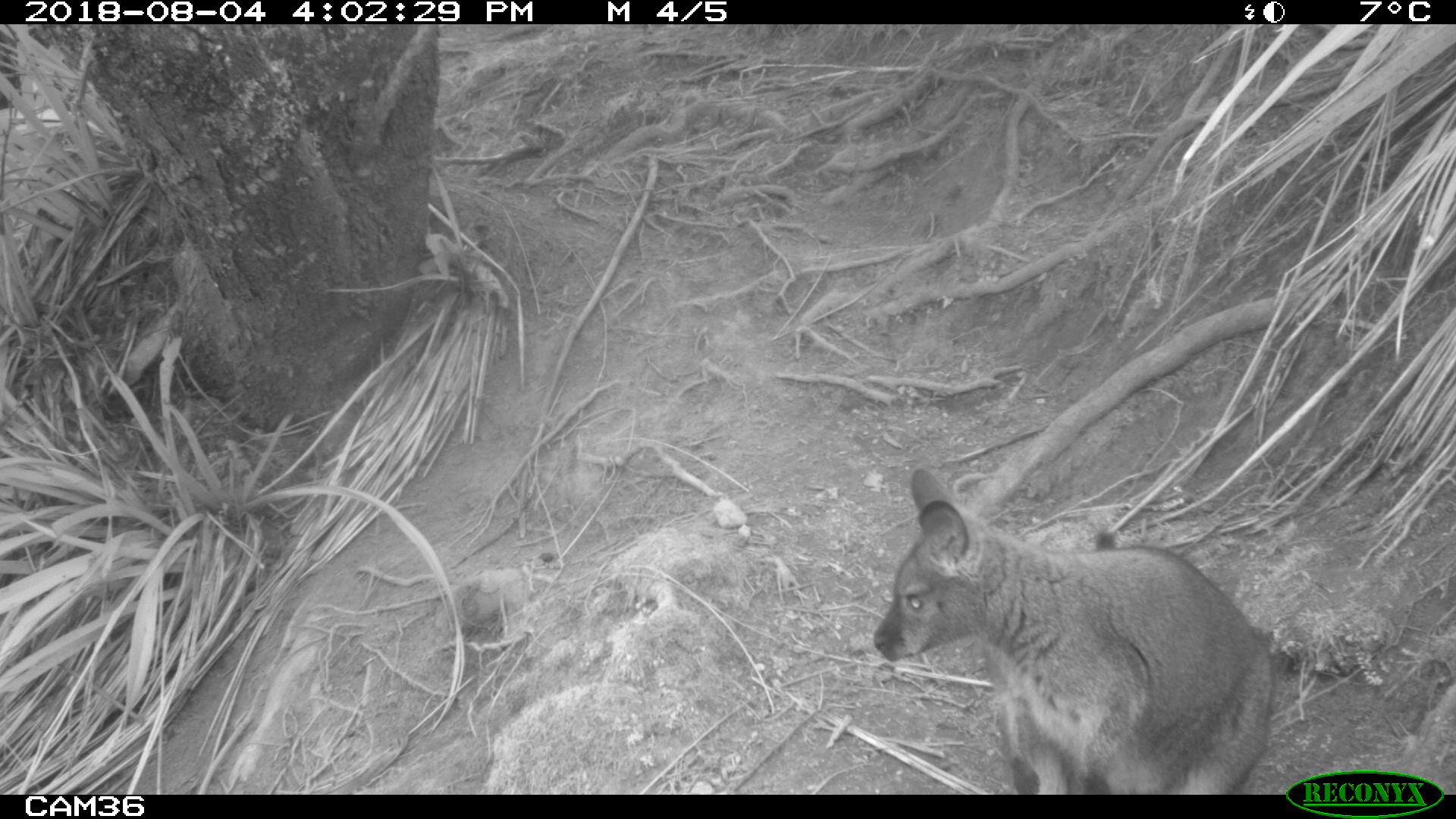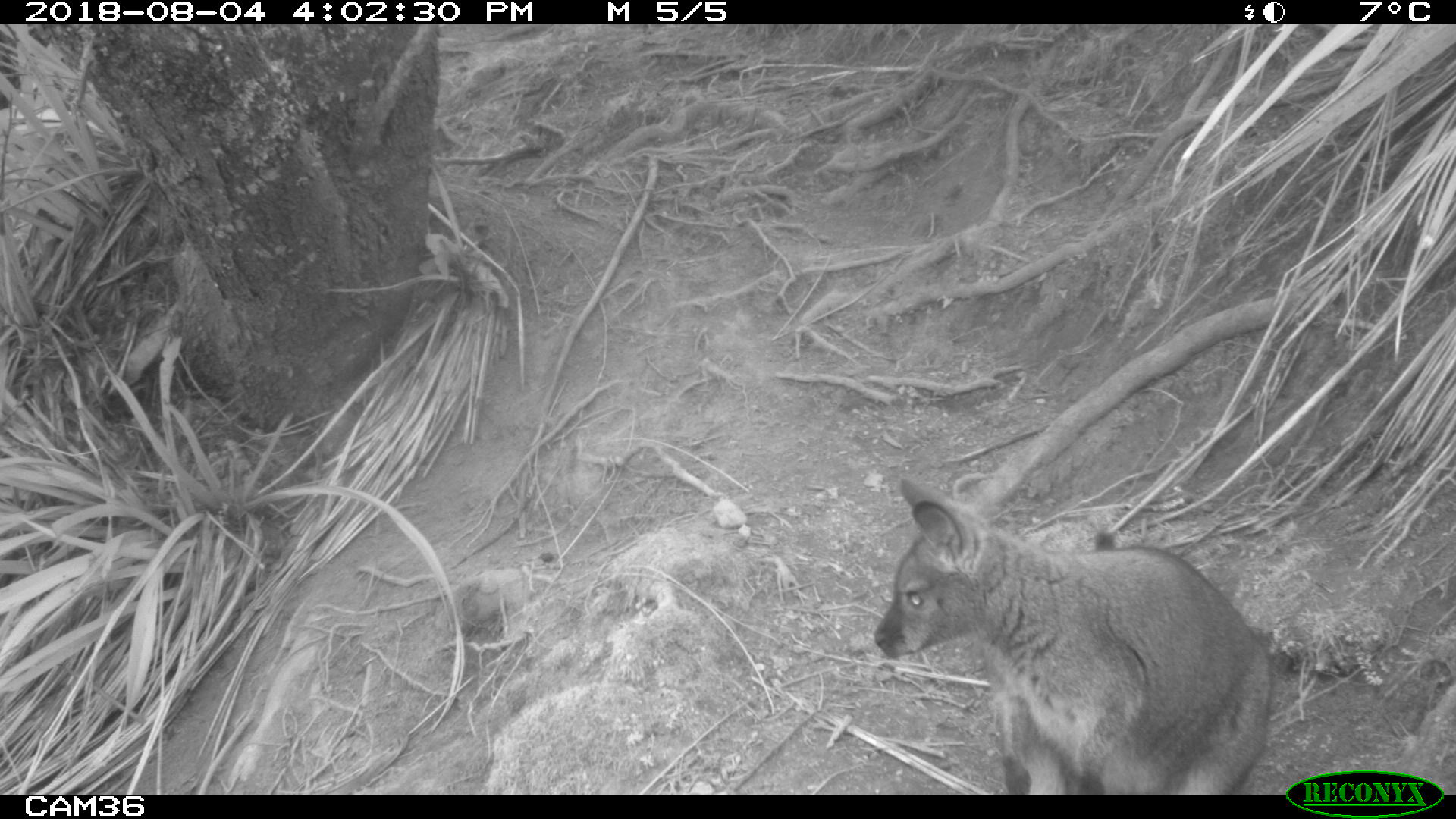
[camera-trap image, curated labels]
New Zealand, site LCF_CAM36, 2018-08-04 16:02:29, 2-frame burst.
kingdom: Animalia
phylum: Chordata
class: Mammalia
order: Diprotodontia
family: Macropodidae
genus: Notamacropus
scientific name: Notamacropus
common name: wallaby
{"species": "wallaby (Notamacropus)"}